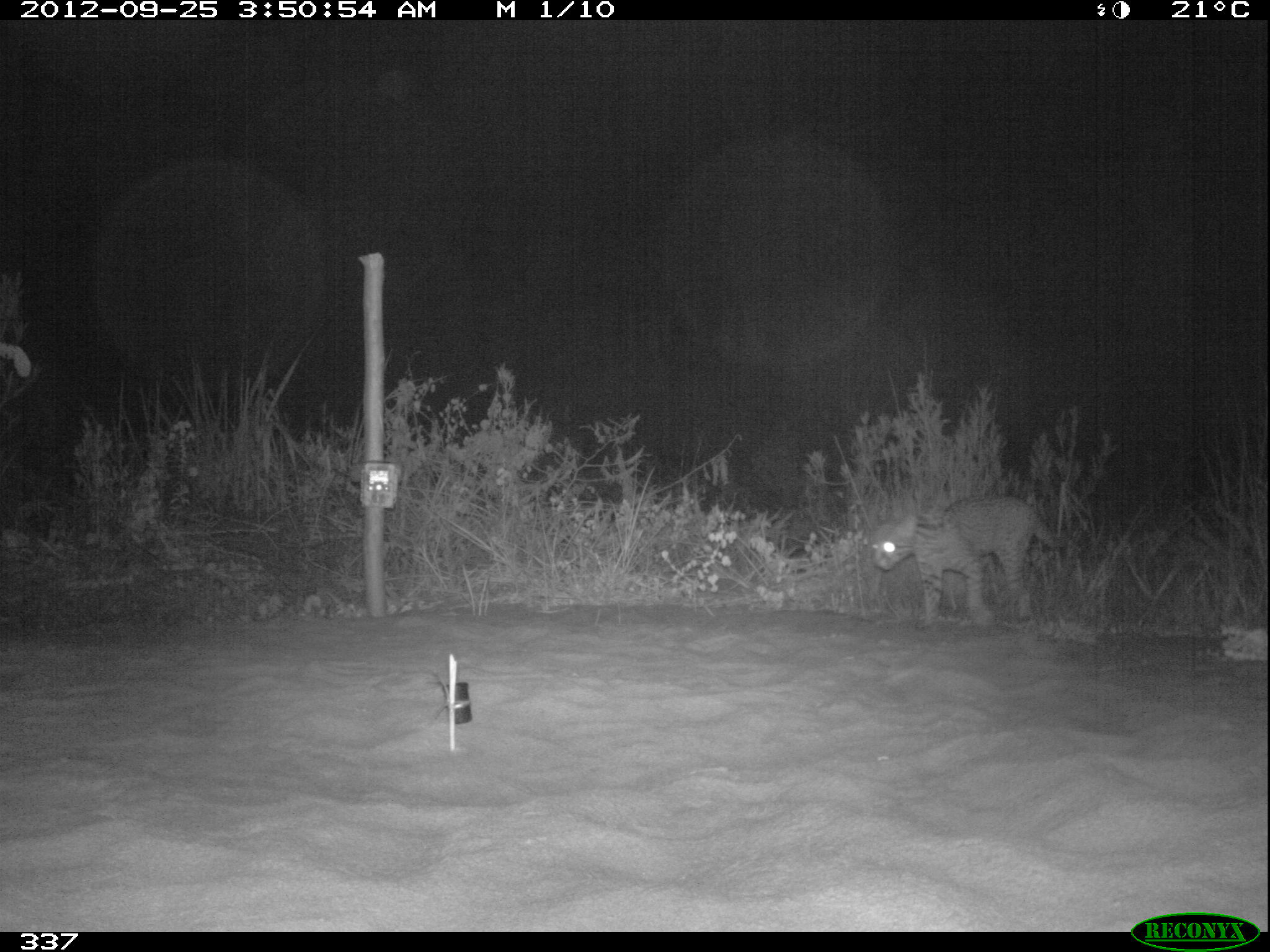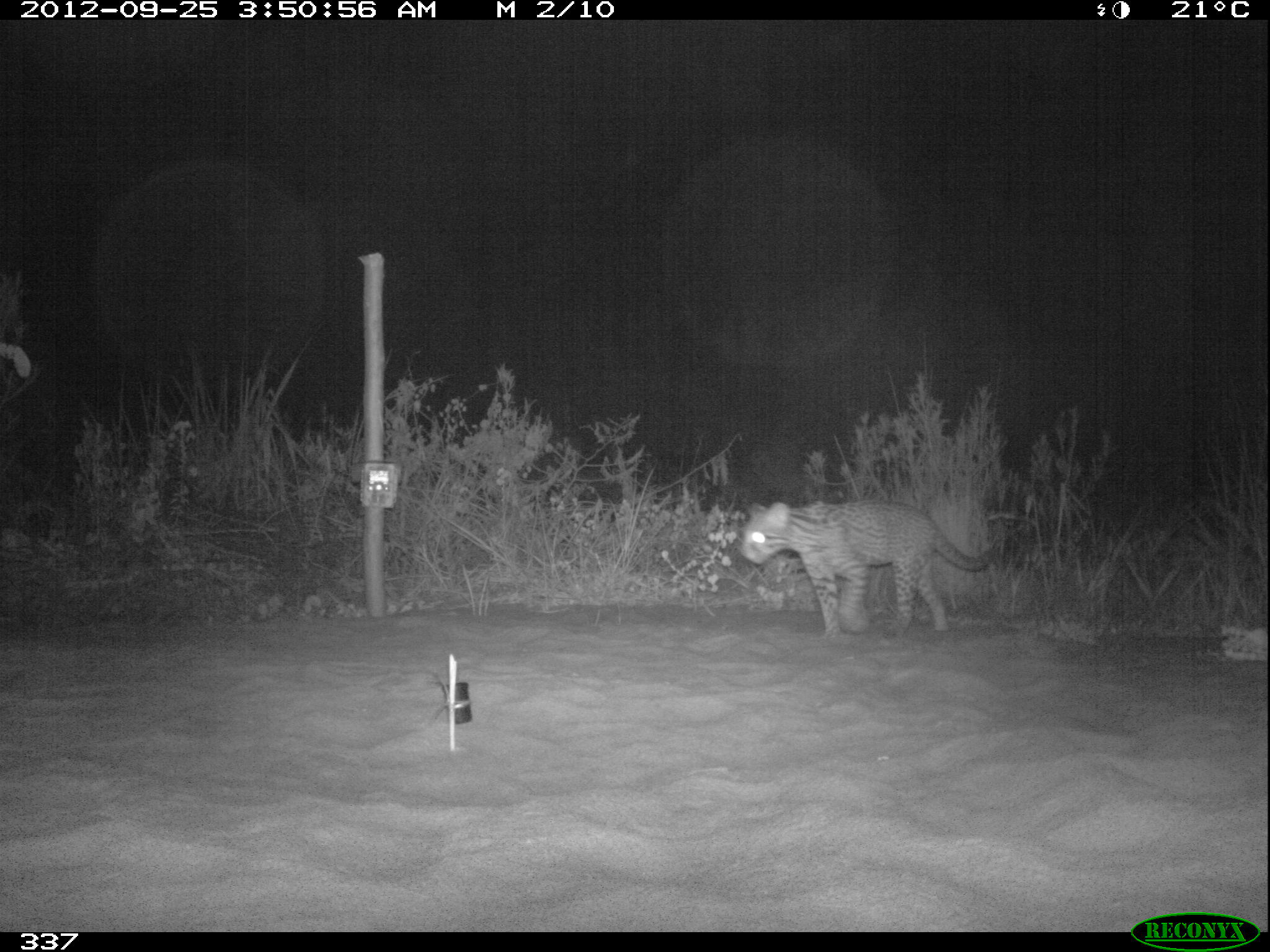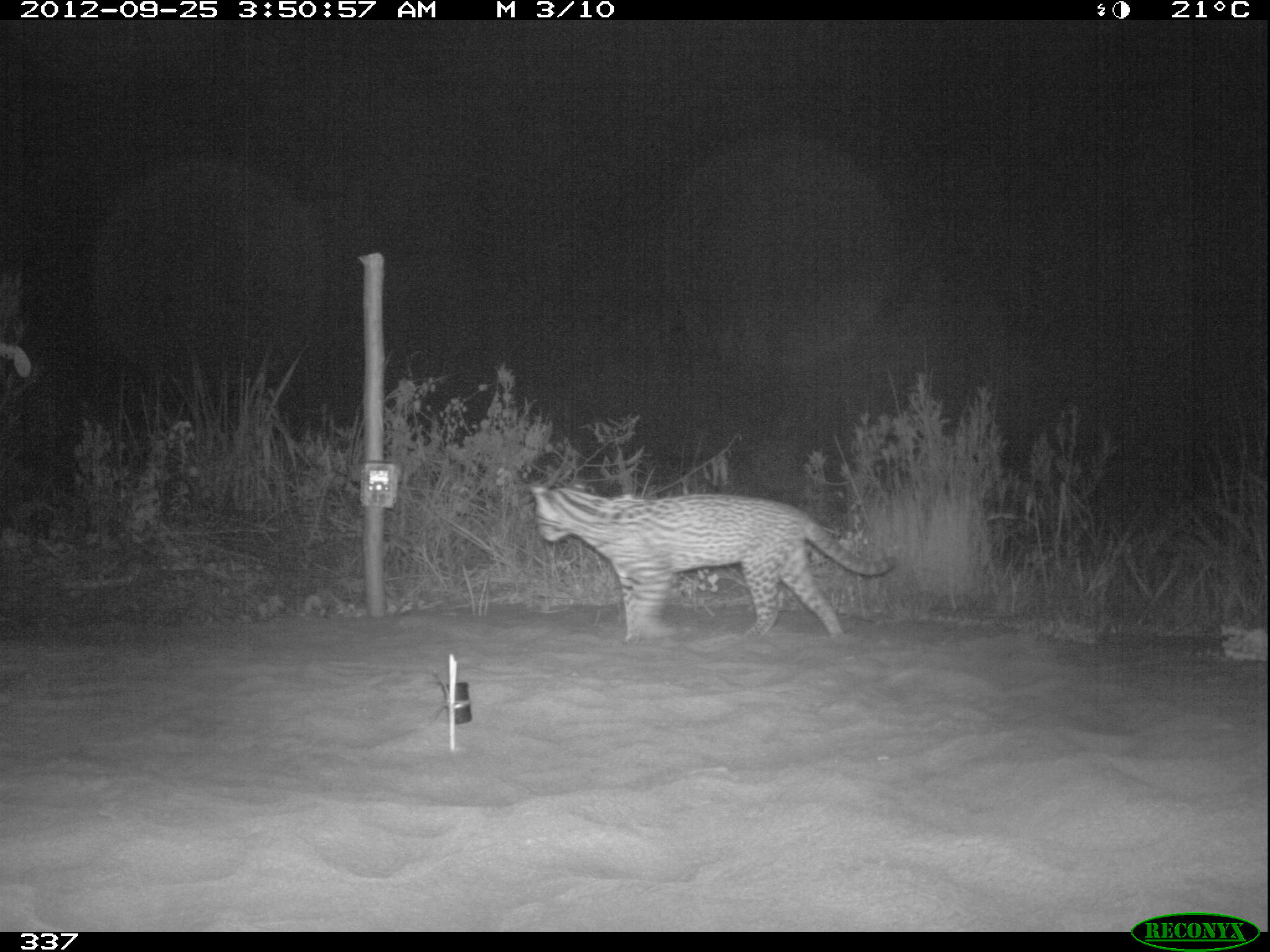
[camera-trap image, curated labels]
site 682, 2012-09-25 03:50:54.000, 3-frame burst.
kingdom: Animalia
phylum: Chordata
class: Mammalia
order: Carnivora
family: Felidae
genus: Leopardus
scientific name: Leopardus pardalis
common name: ocelot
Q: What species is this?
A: Leopardus pardalis (ocelot).